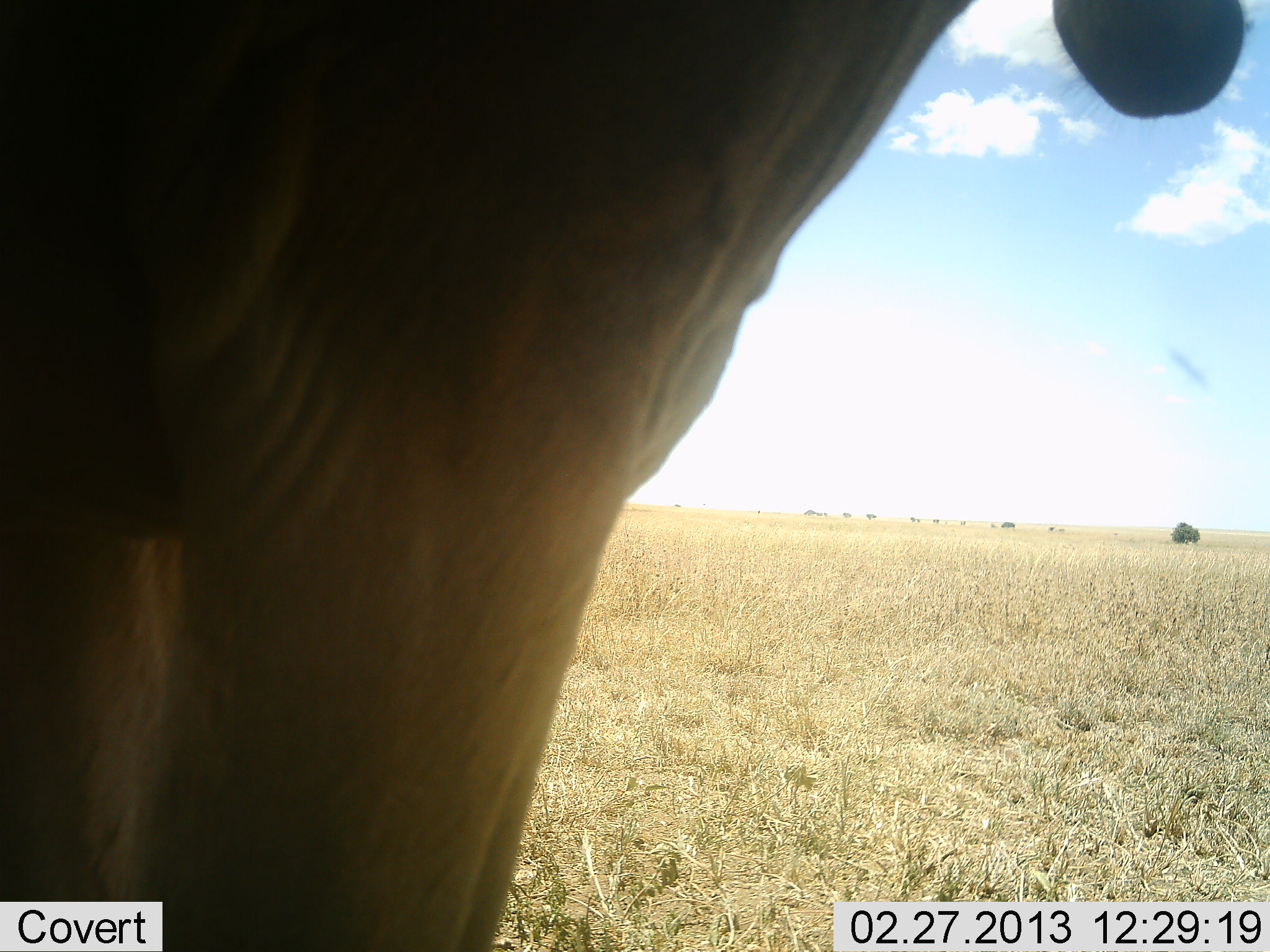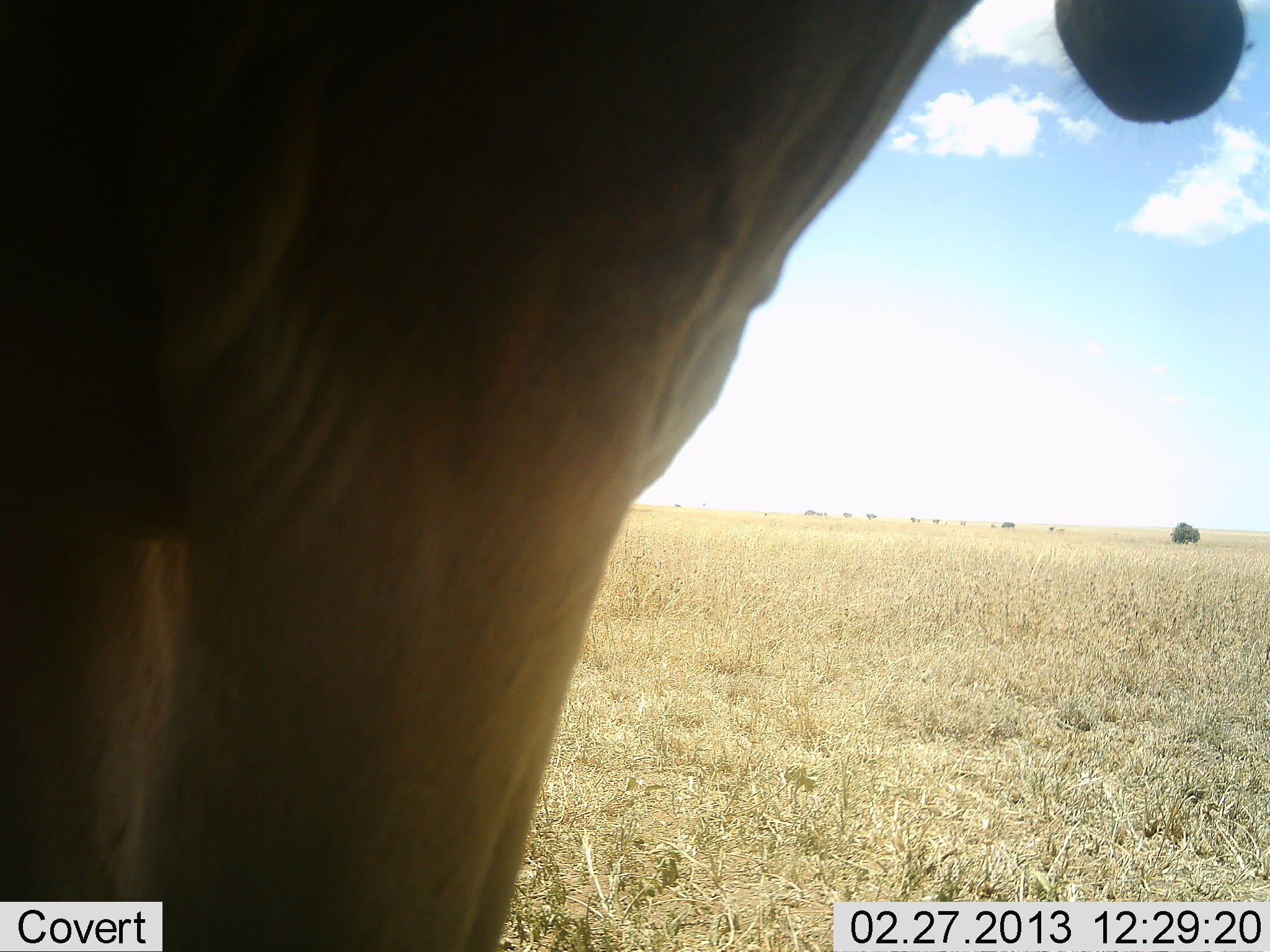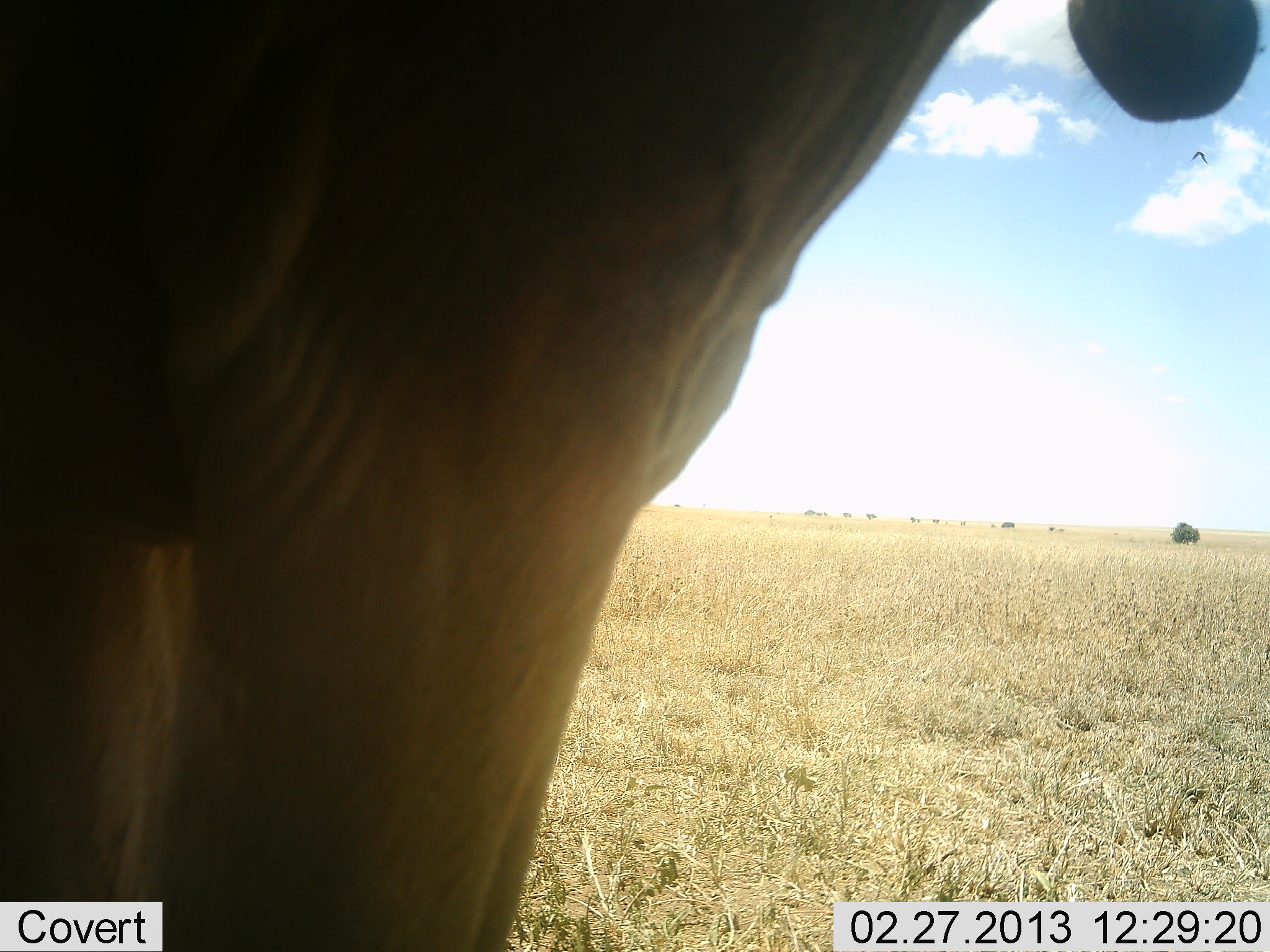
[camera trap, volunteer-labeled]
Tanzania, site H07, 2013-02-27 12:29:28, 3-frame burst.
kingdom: Animalia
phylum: Chordata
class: Mammalia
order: Artiodactyla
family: Bovidae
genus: Alcelaphus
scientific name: Alcelaphus buselaphus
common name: hartebeest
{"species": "hartebeest (Alcelaphus buselaphus)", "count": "1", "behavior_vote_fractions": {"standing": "100%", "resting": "0%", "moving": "0%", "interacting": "0%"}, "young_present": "0%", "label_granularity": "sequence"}